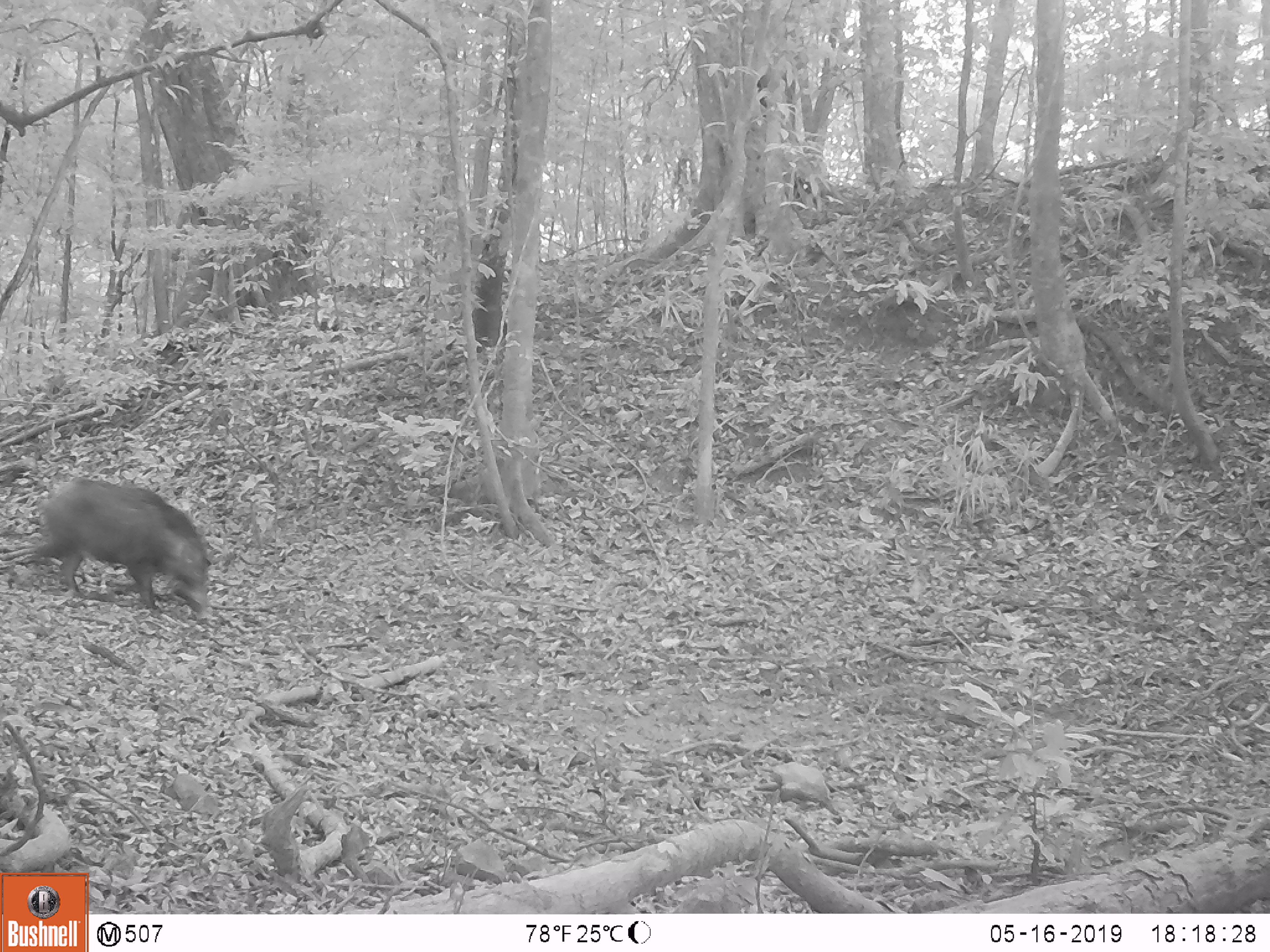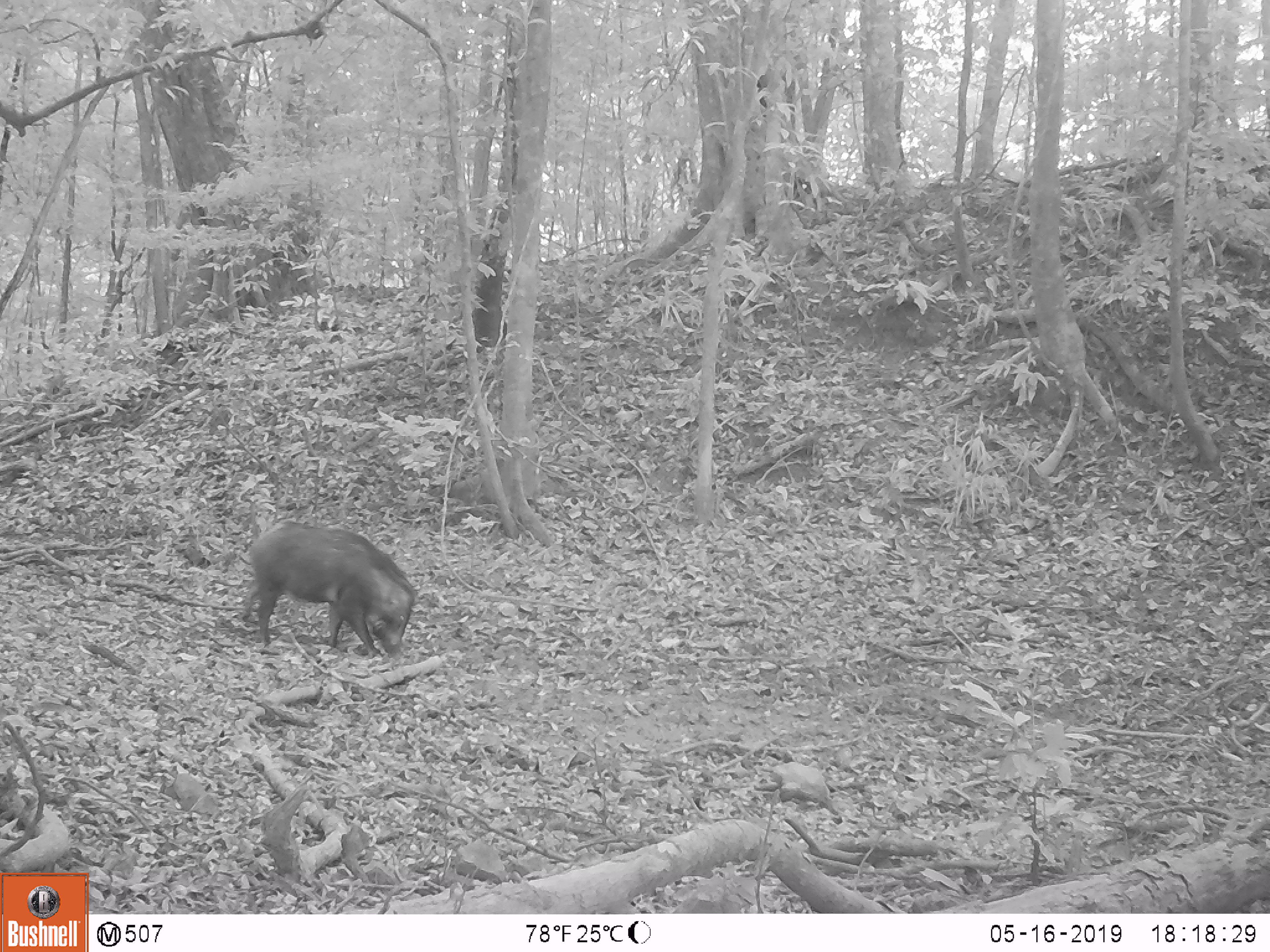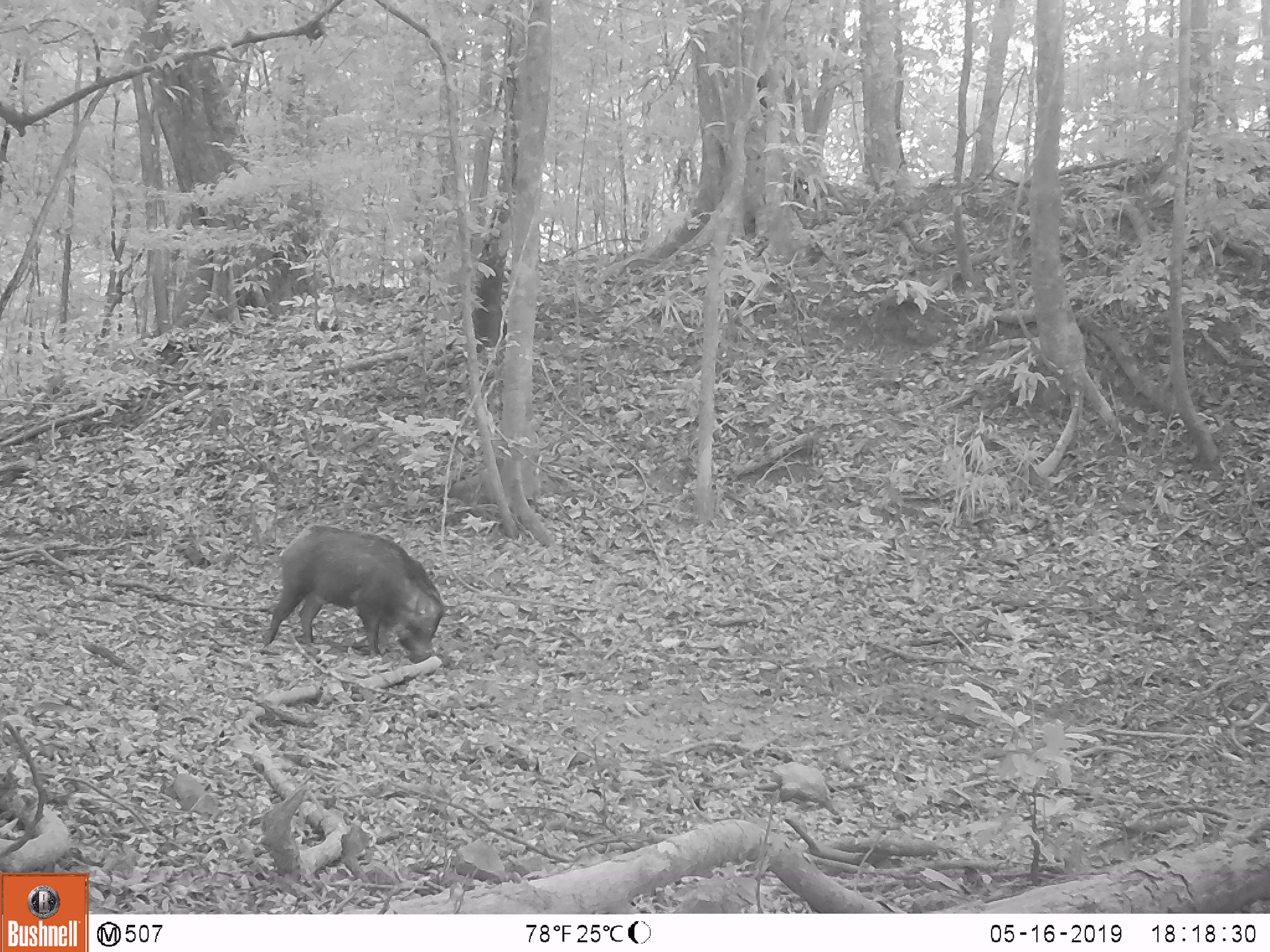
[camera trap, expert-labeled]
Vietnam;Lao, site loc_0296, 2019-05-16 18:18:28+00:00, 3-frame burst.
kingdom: Animalia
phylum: Chordata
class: Mammalia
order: Artiodactyla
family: Suidae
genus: Sus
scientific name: Sus scrofa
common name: eurasian wild pig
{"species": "eurasian wild pig (Sus scrofa)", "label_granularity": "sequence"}